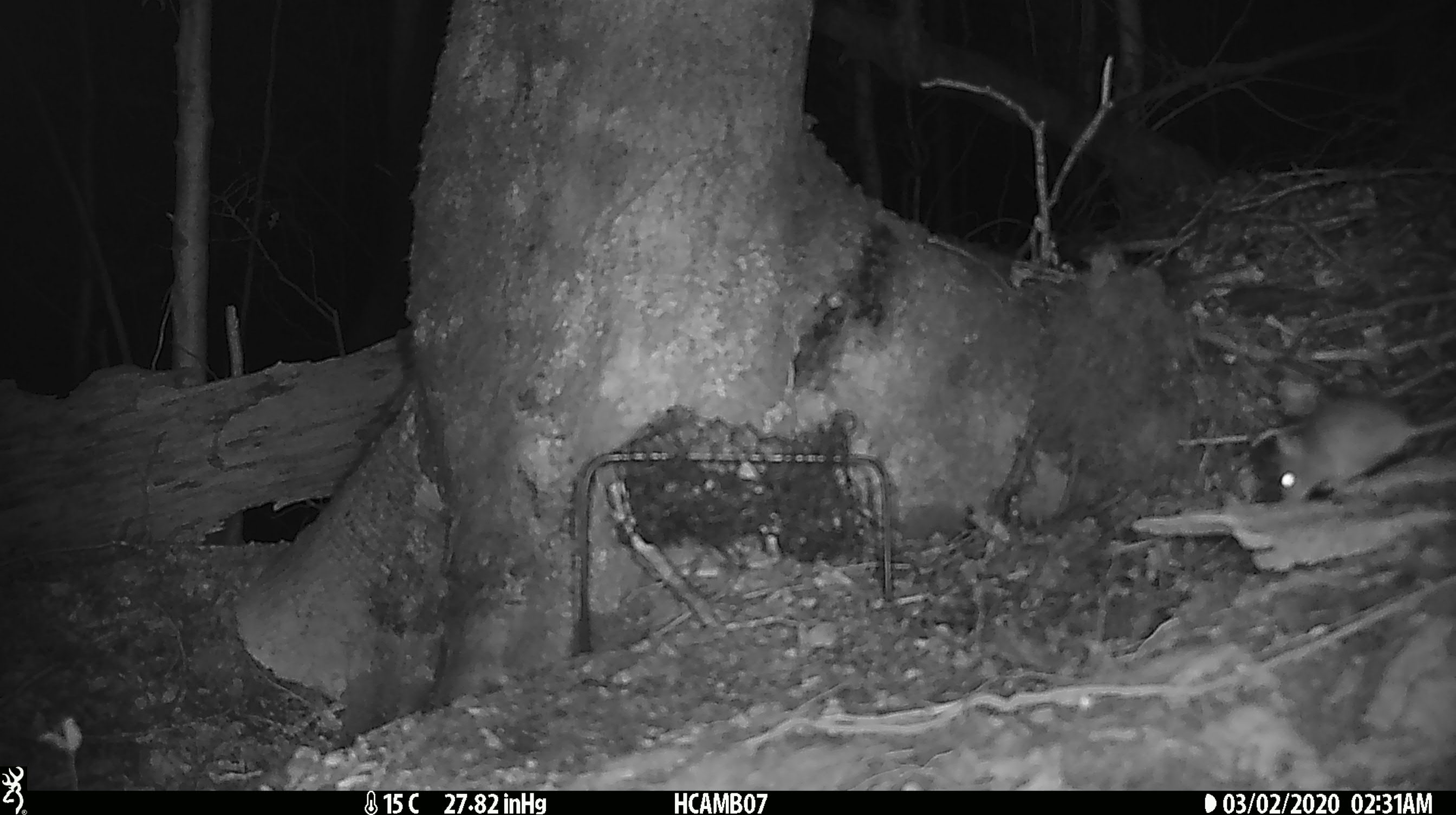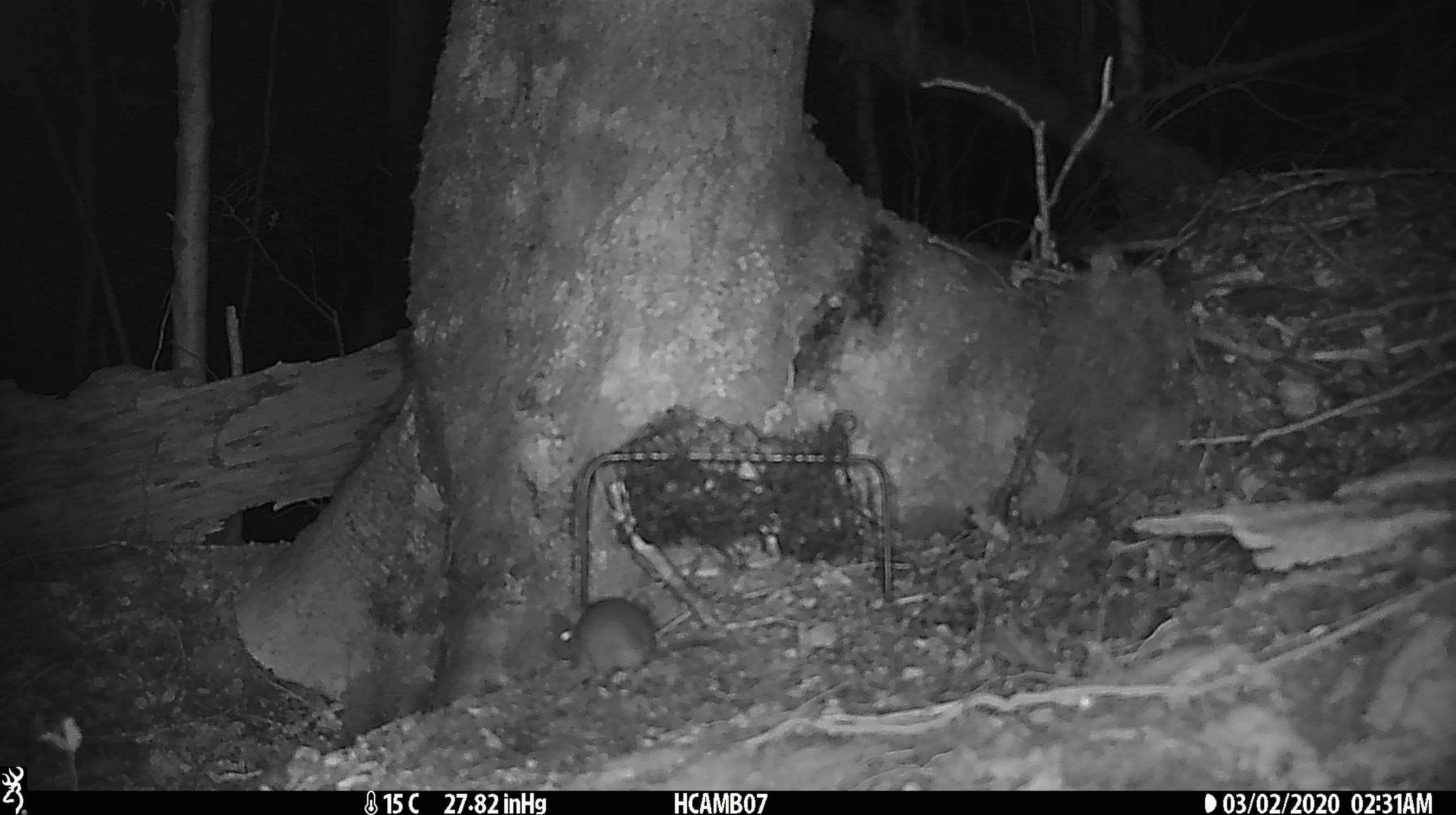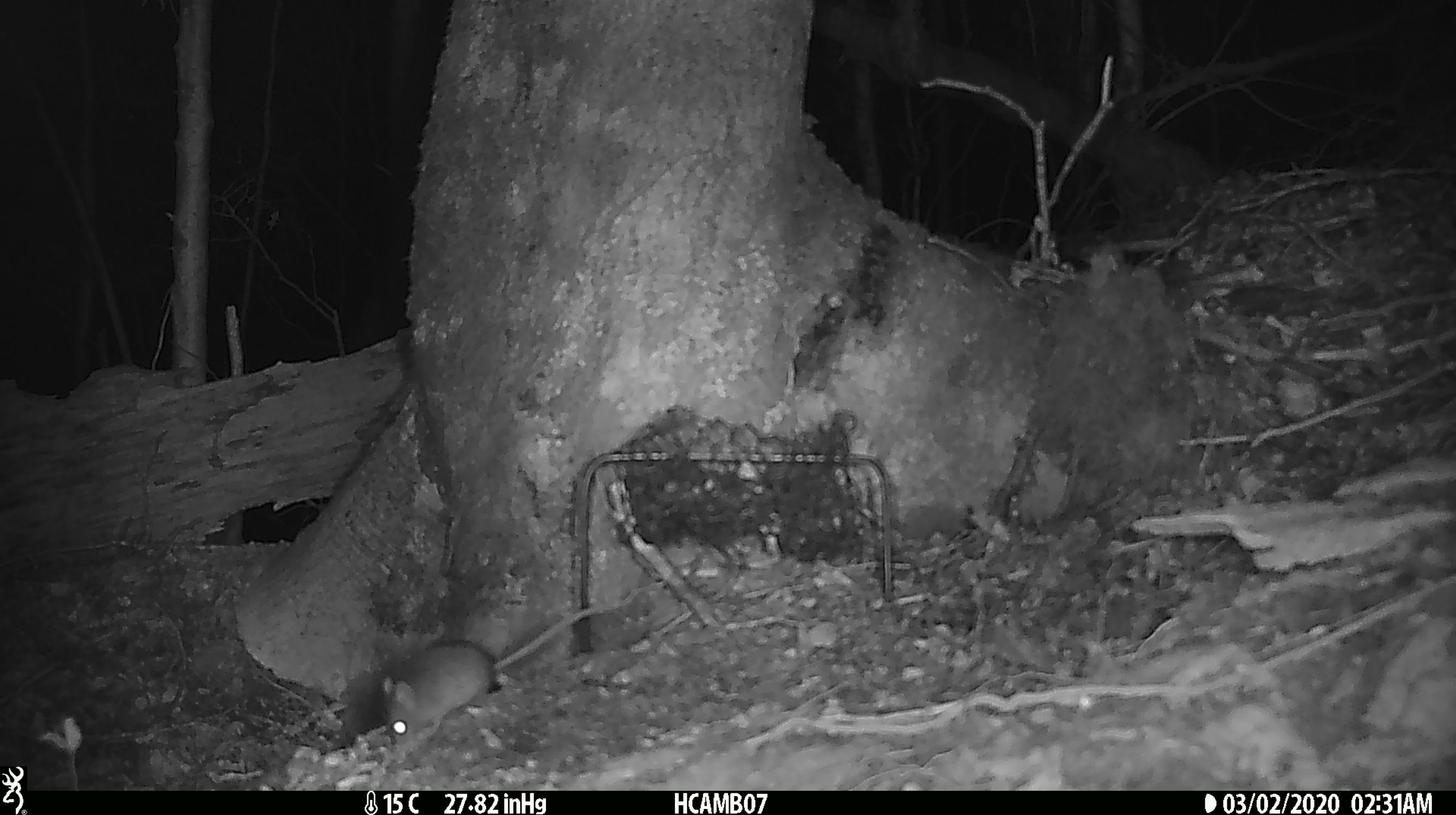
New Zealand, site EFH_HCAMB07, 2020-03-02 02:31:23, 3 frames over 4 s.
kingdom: Animalia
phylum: Chordata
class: Mammalia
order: Rodentia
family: Muridae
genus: Mus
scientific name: Mus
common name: mouse